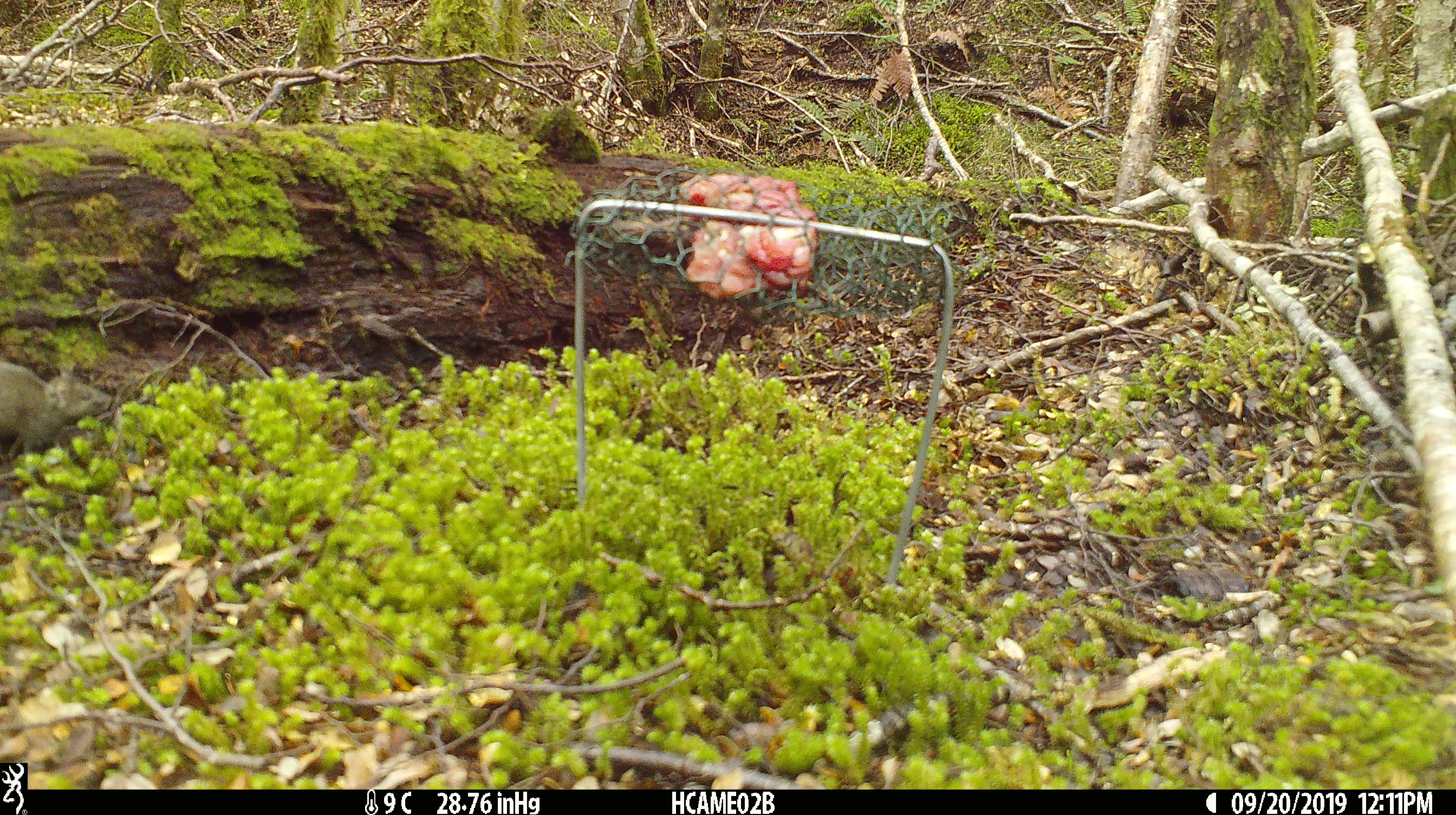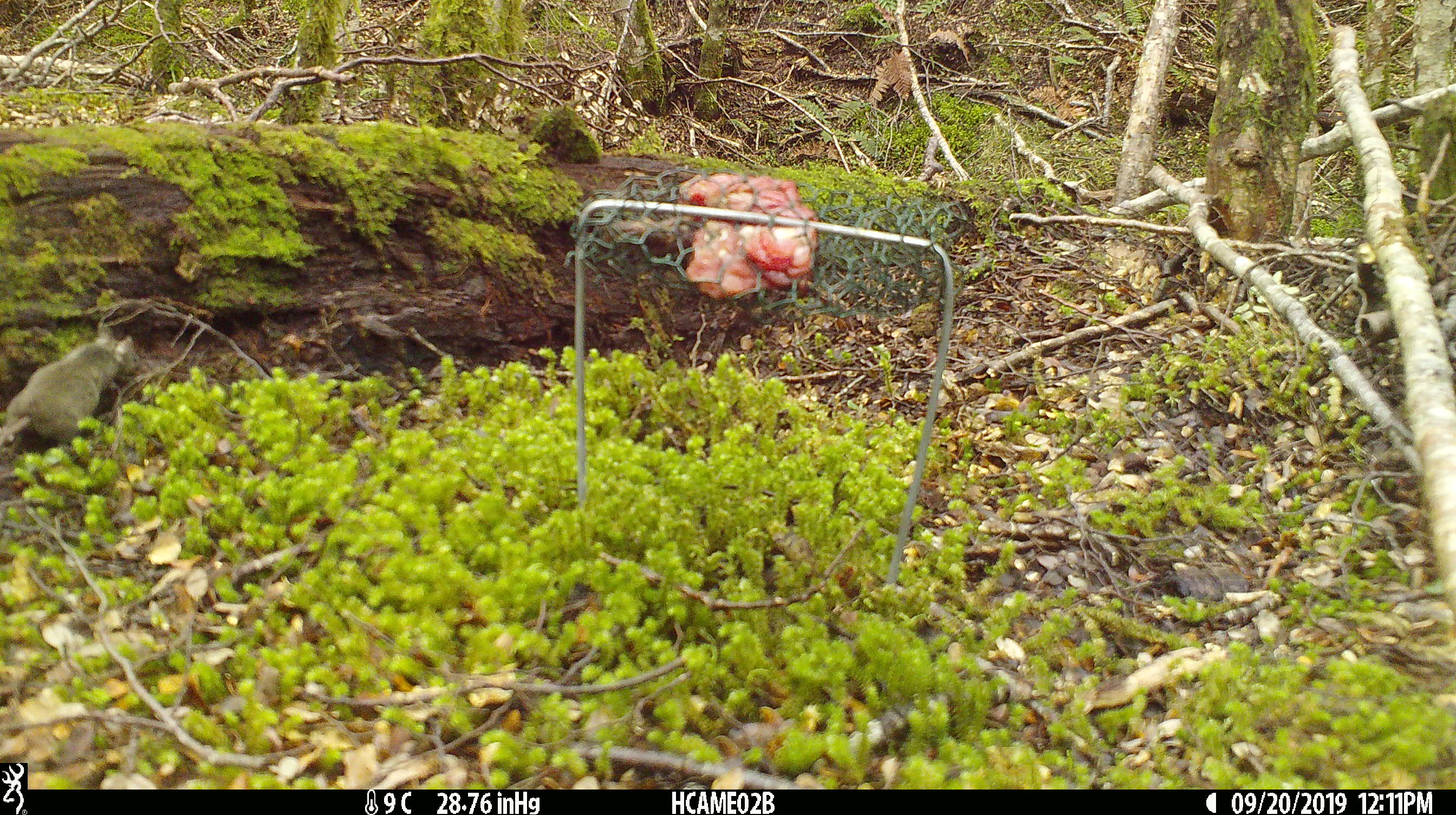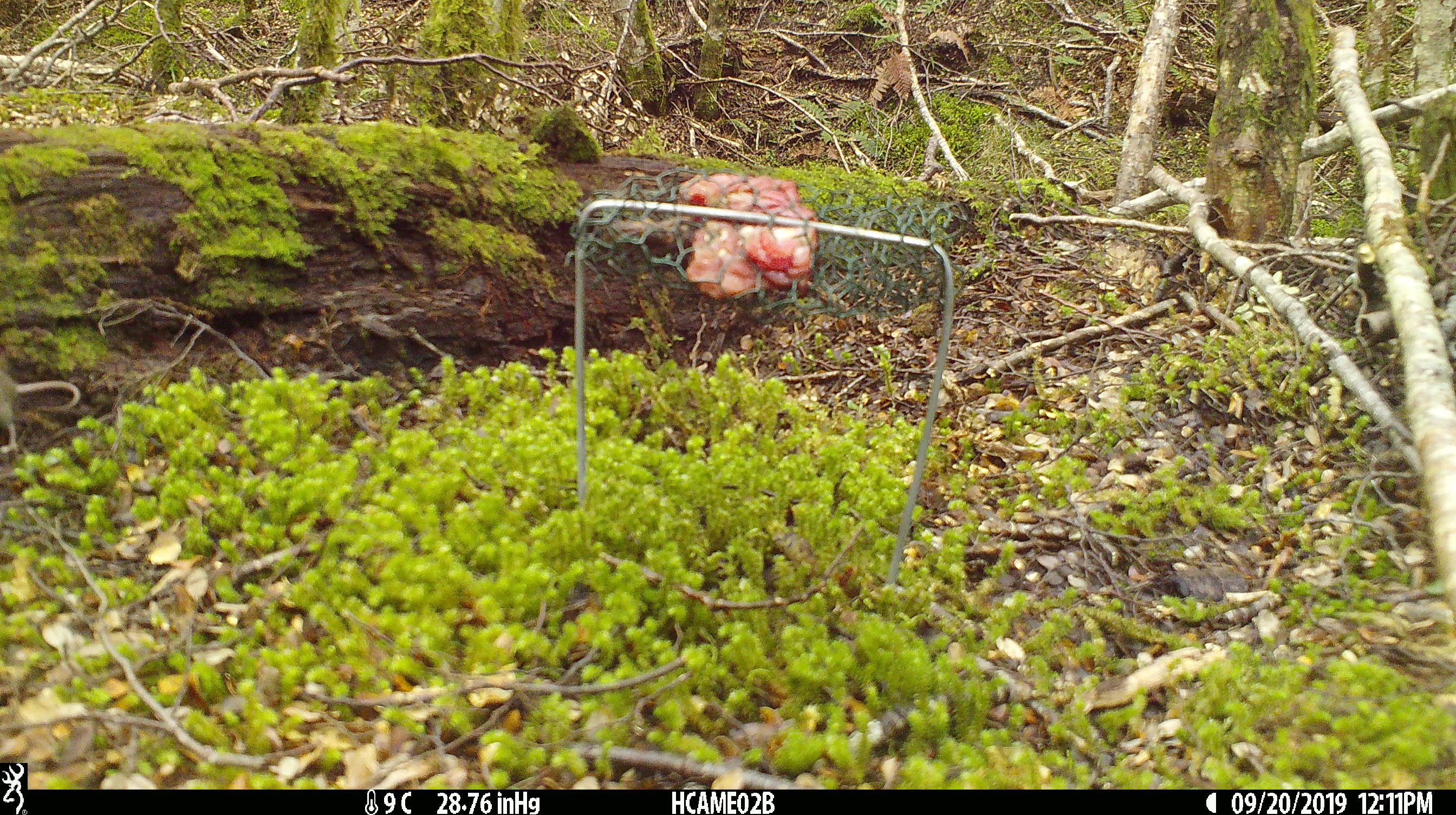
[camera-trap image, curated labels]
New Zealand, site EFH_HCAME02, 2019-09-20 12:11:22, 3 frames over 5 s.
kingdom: Animalia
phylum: Chordata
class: Mammalia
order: Rodentia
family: Muridae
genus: Mus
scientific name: Mus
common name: mouse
Mouse (Mus).